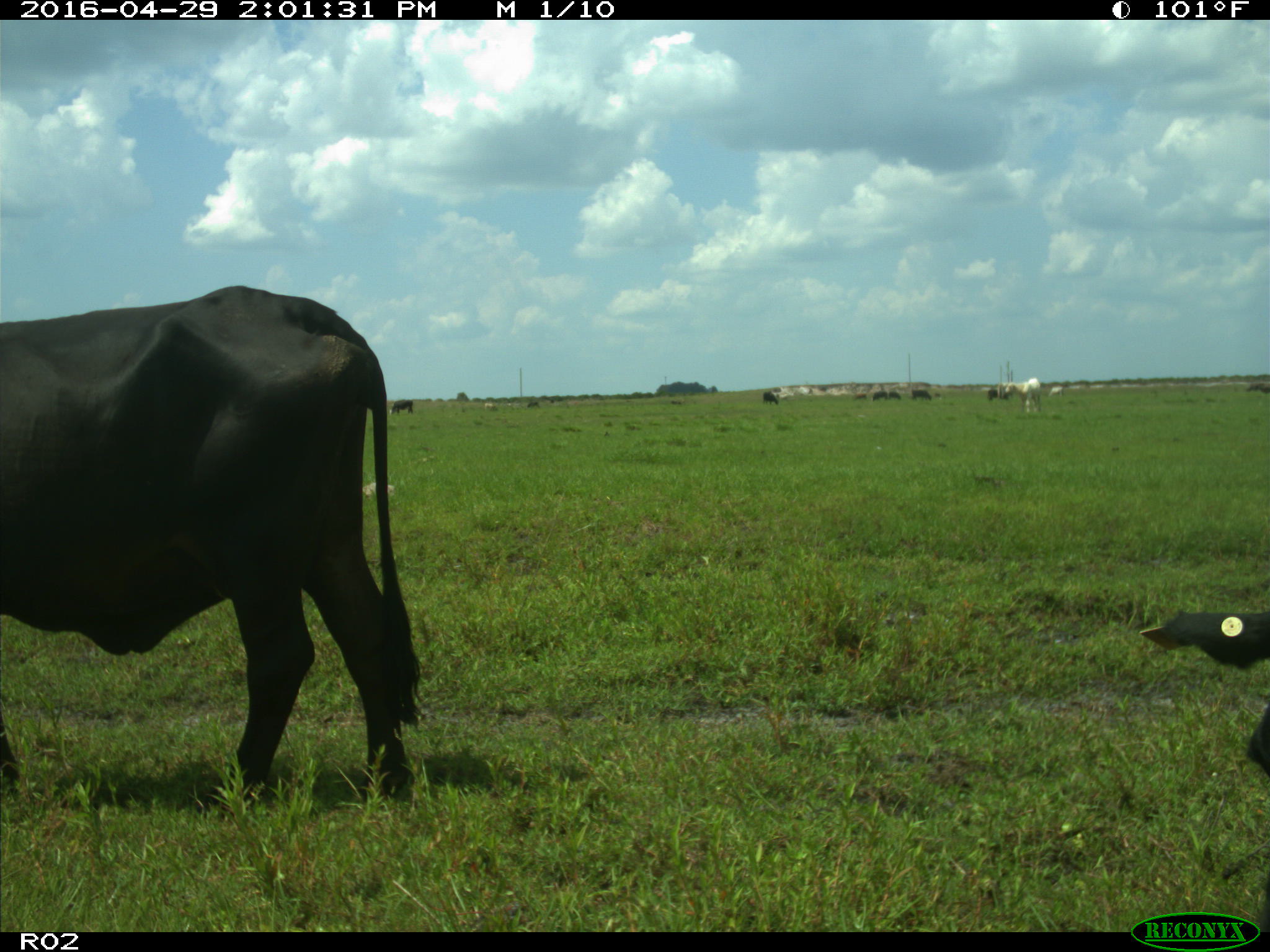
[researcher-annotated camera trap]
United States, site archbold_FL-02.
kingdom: Animalia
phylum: Chordata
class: Mammalia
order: Artiodactyla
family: Bovidae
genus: Bos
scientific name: Bos taurus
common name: domestic cow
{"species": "Bos taurus (domestic cow)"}